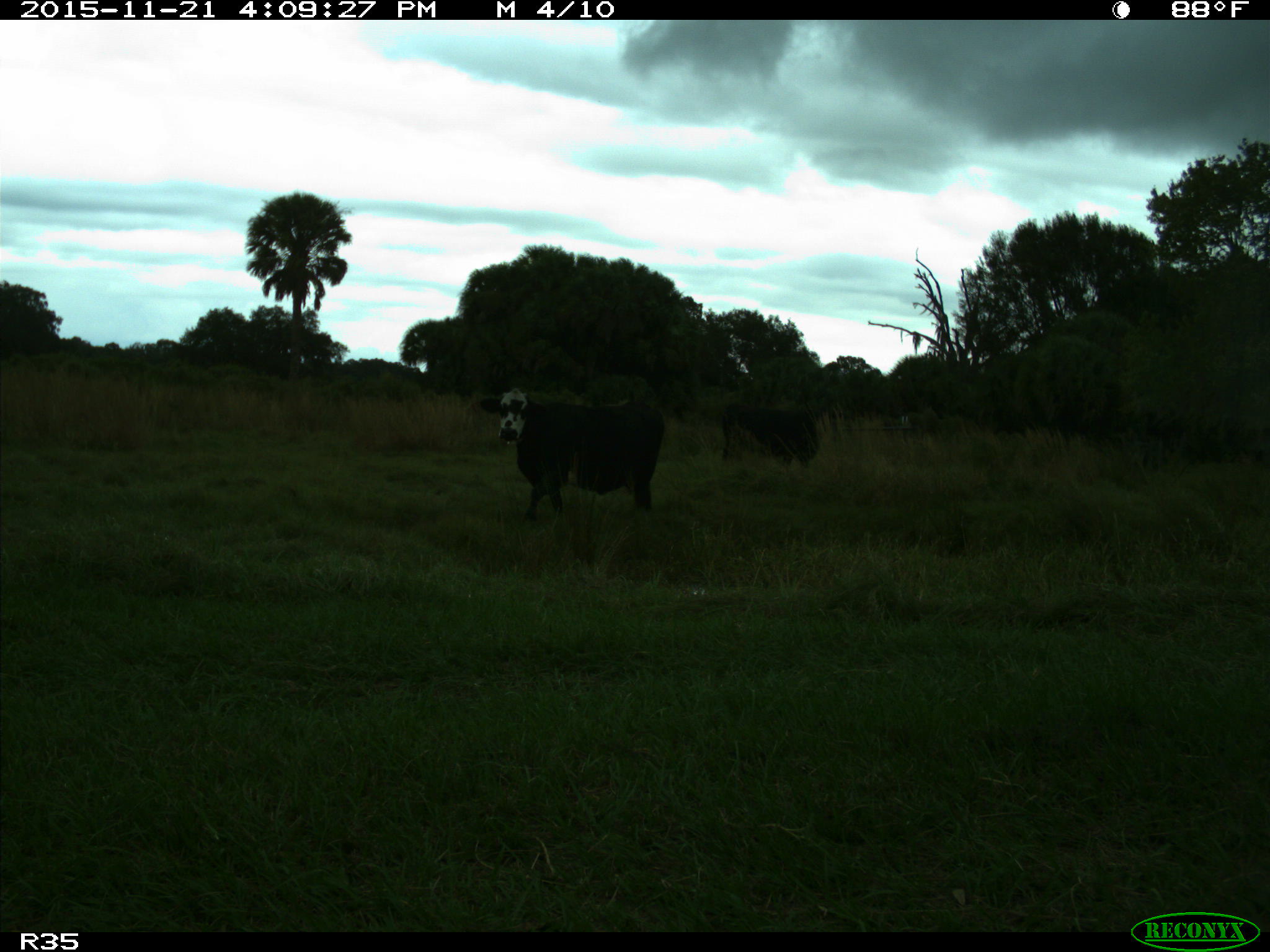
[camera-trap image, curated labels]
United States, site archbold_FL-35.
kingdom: Animalia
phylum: Chordata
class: Mammalia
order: Artiodactyla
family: Bovidae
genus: Bos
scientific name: Bos taurus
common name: domestic cow